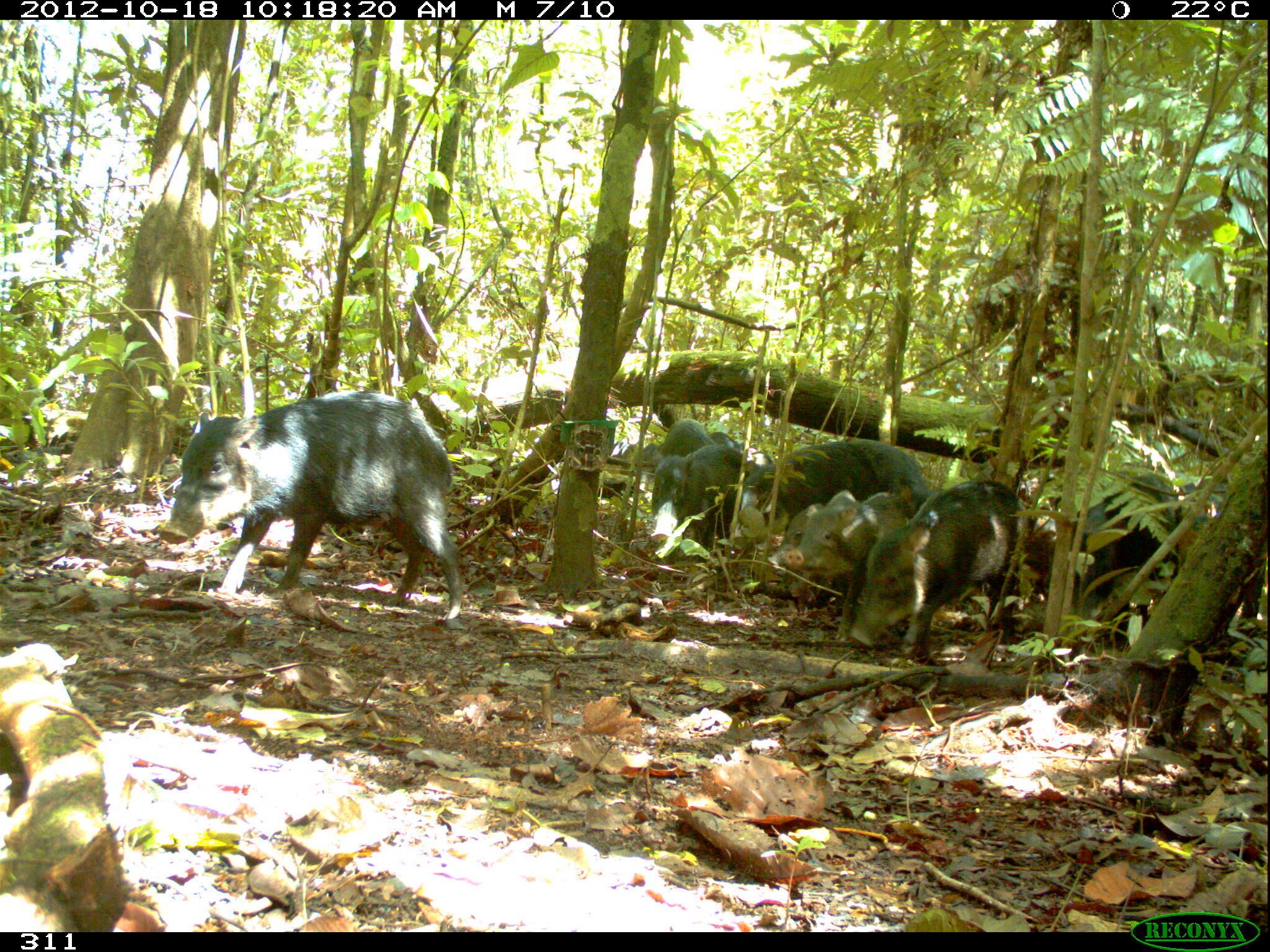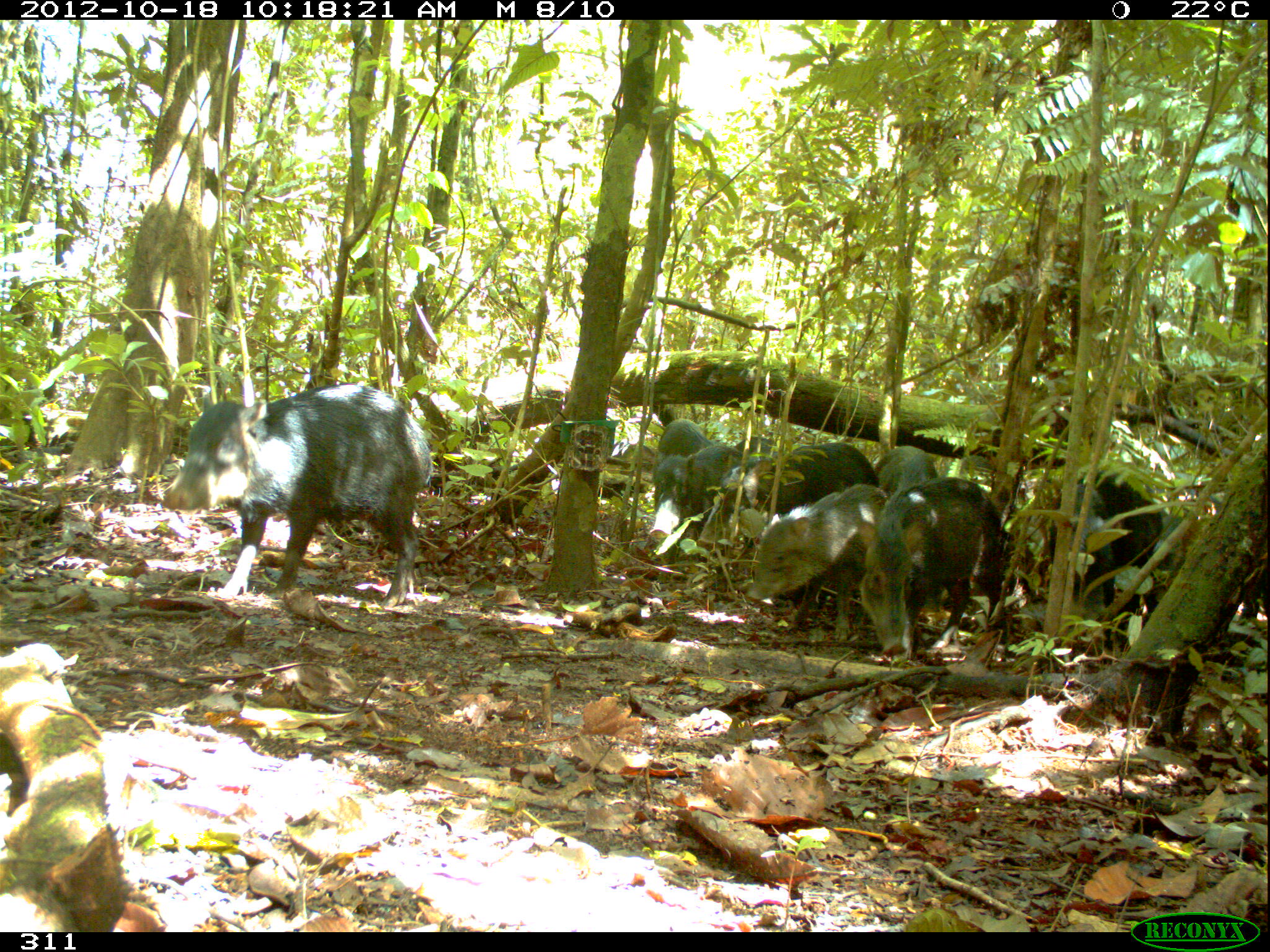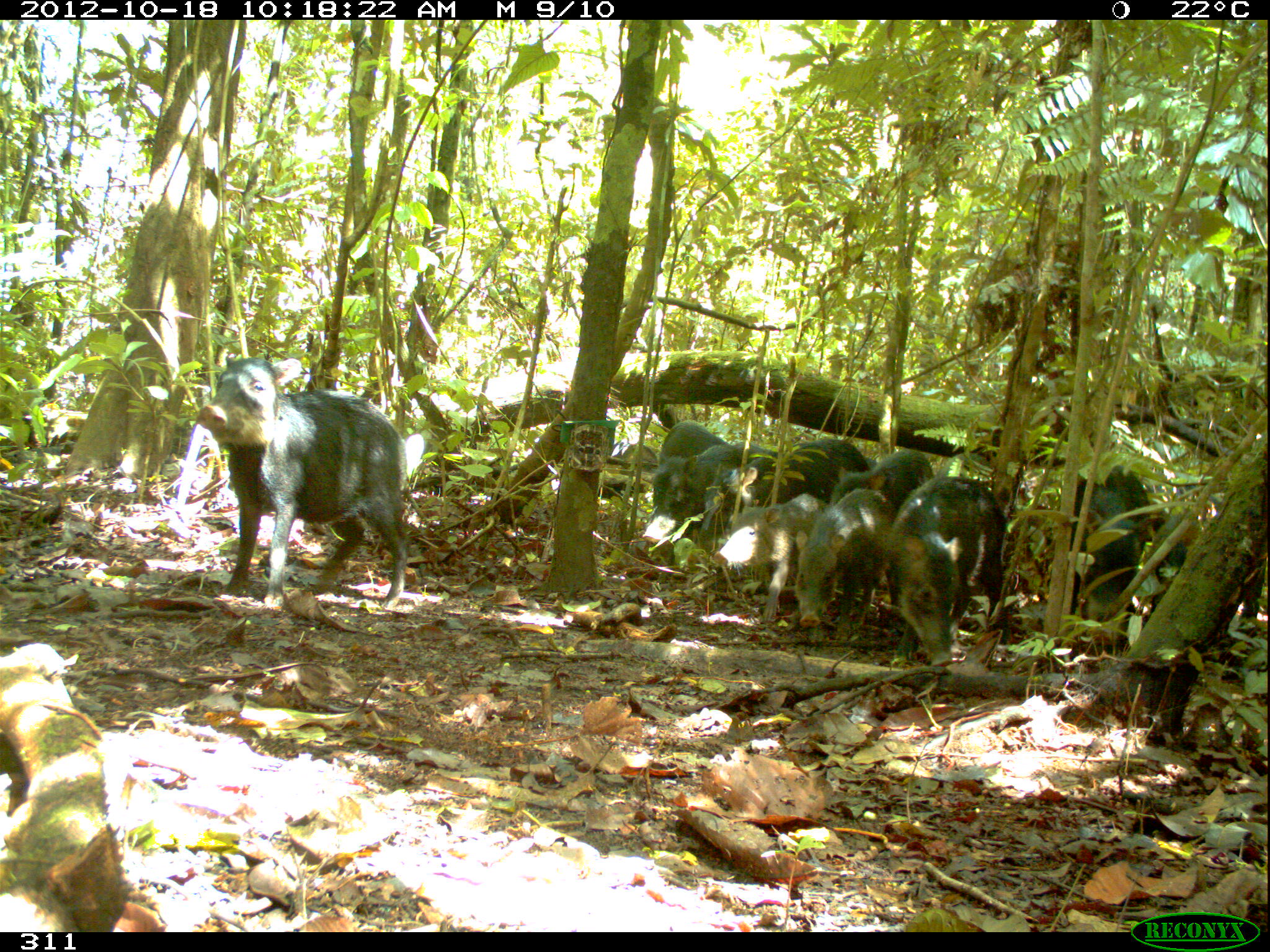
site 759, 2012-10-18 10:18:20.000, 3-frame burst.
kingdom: Animalia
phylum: Chordata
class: Mammalia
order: Artiodactyla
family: Tayassuidae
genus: Tayassu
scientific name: Tayassu pecari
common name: white-lipped peccary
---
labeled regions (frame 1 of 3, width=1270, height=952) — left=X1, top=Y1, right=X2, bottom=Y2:
tayassu pecari: left=157, top=391, right=463, bottom=621; left=849, top=480, right=1023, bottom=658; left=1069, top=471, right=1184, bottom=616; left=736, top=438, right=939, bottom=516; left=784, top=490, right=908, bottom=570; left=650, top=443, right=740, bottom=544; left=767, top=491, right=855, bottom=566; left=661, top=417, right=713, bottom=457; left=609, top=440, right=656, bottom=463; left=710, top=431, right=741, bottom=452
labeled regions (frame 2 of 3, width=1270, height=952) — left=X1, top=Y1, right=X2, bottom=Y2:
tayassu pecari: left=161, top=383, right=433, bottom=607; left=858, top=474, right=1008, bottom=662; left=747, top=483, right=885, bottom=643; left=1048, top=468, right=1164, bottom=647; left=742, top=441, right=879, bottom=516; left=649, top=444, right=741, bottom=541; left=1209, top=493, right=1269, bottom=620; left=871, top=446, right=938, bottom=493; left=657, top=418, right=714, bottom=456